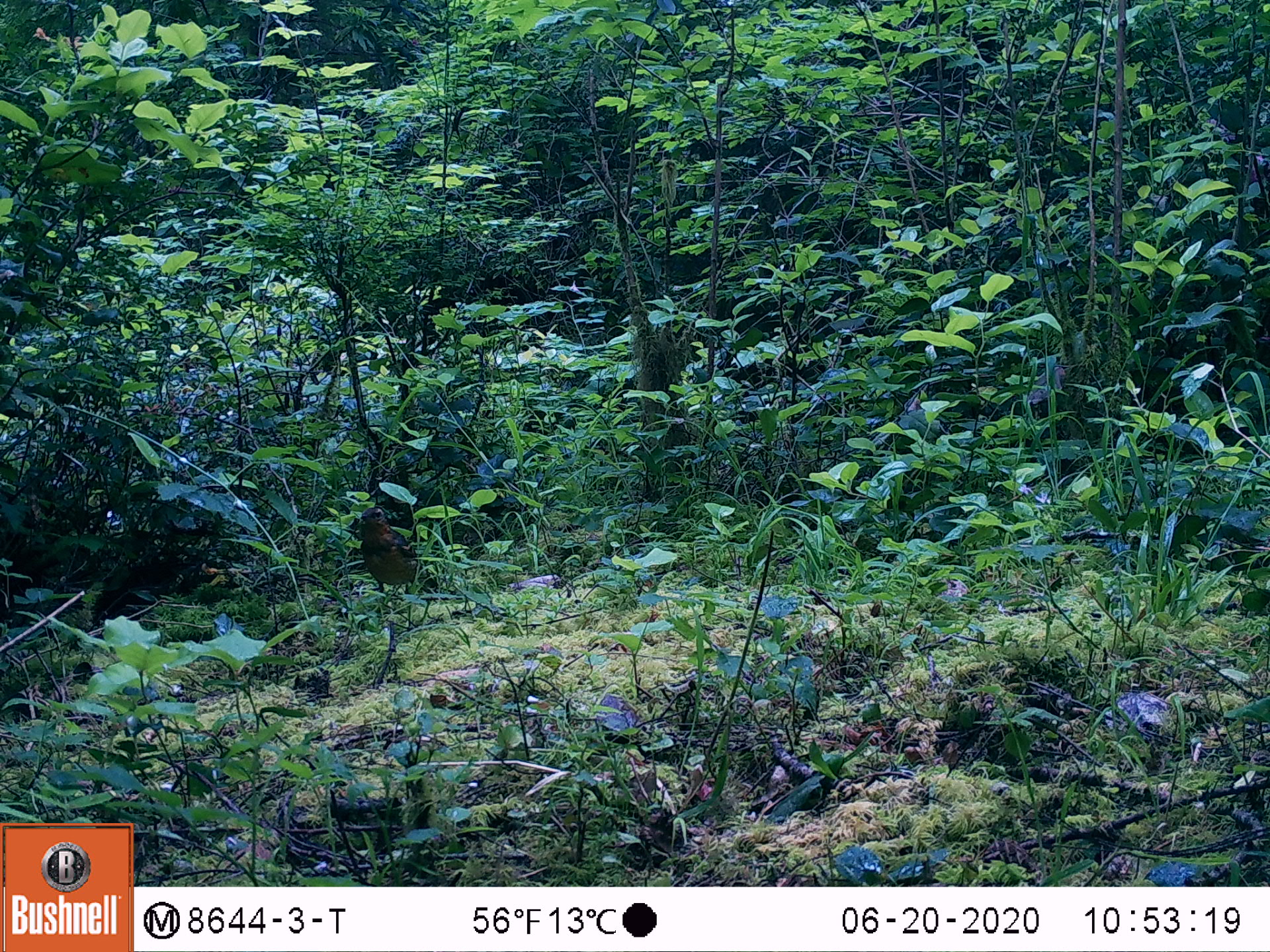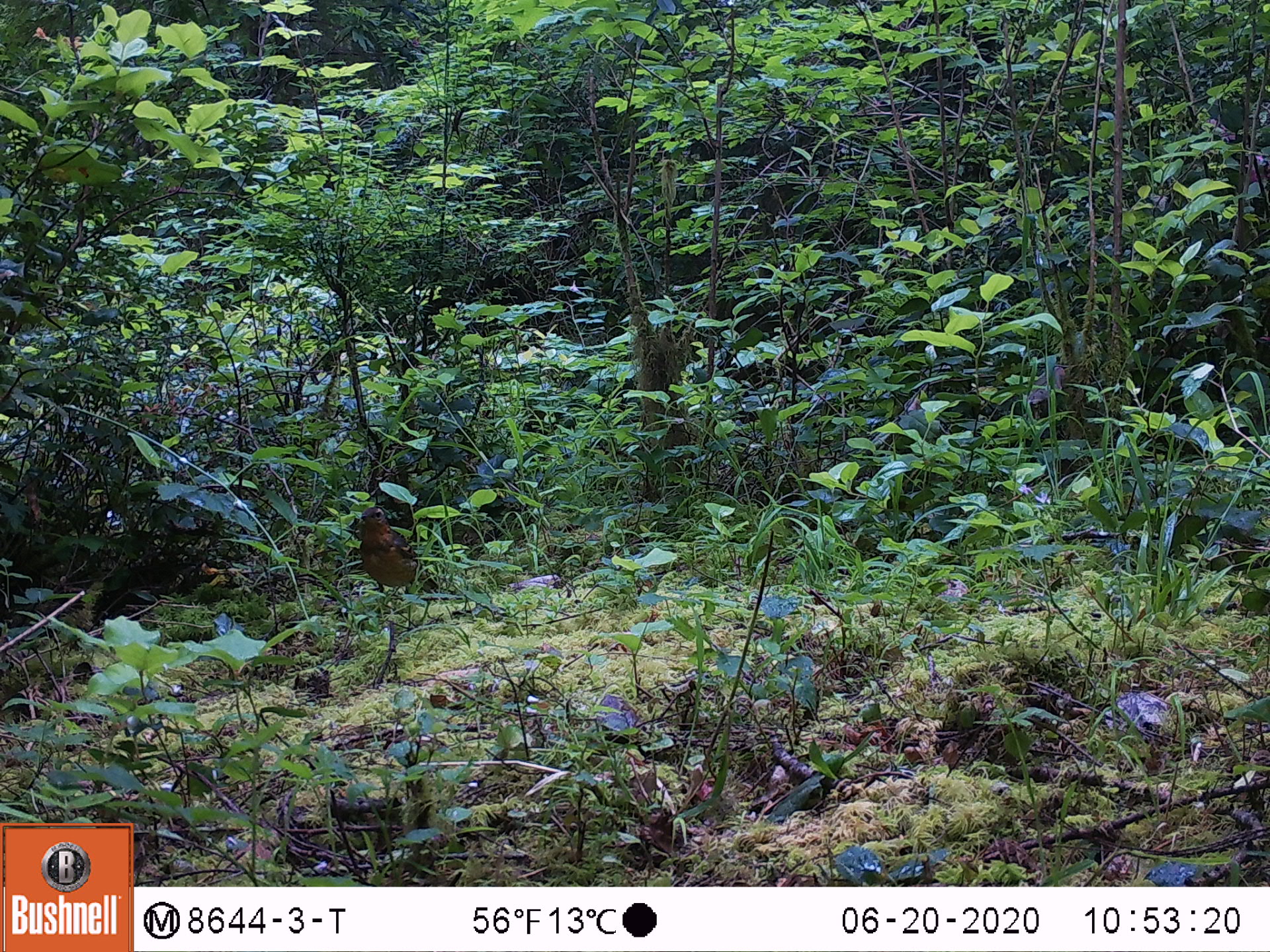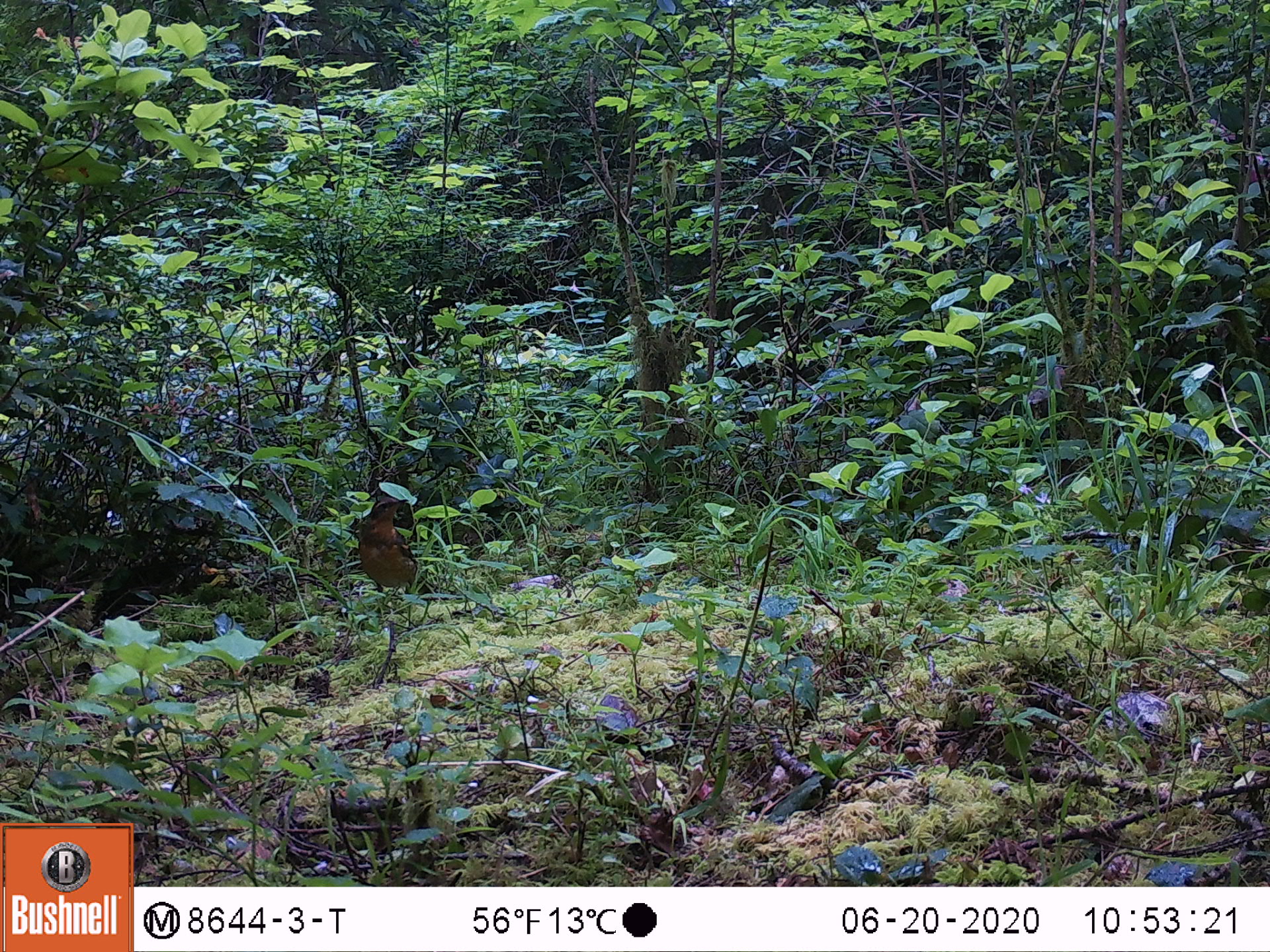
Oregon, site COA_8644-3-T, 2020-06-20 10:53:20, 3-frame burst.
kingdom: Animalia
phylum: Chordata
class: Aves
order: Passeriformes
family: Turdidae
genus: Ixoreus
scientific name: Ixoreus naevius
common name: varied thrush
Varied thrush (Ixoreus naevius).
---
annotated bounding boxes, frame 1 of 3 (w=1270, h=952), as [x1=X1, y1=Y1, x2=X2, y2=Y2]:
varied thrush: [x1=353, y1=501, x2=422, y2=593]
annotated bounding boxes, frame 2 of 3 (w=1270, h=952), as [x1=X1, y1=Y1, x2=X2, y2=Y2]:
varied thrush: [x1=356, y1=502, x2=420, y2=593]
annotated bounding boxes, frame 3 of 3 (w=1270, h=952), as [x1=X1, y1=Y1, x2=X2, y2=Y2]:
varied thrush: [x1=353, y1=494, x2=420, y2=593]